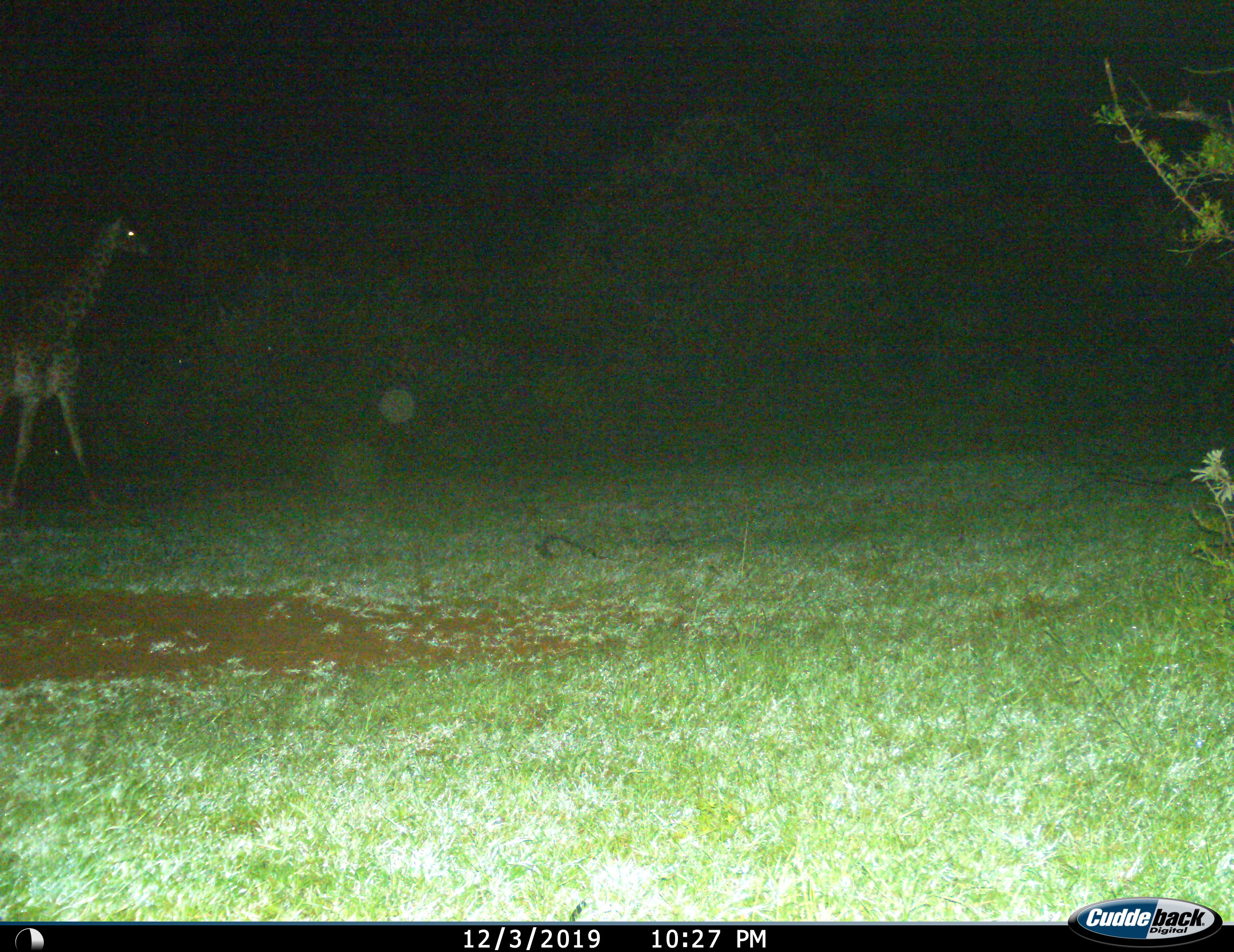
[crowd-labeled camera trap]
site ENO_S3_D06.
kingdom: Animalia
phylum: Chordata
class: Mammalia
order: Artiodactyla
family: Giraffidae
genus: Giraffa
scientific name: Giraffa camelopardalis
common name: giraffe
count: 1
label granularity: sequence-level